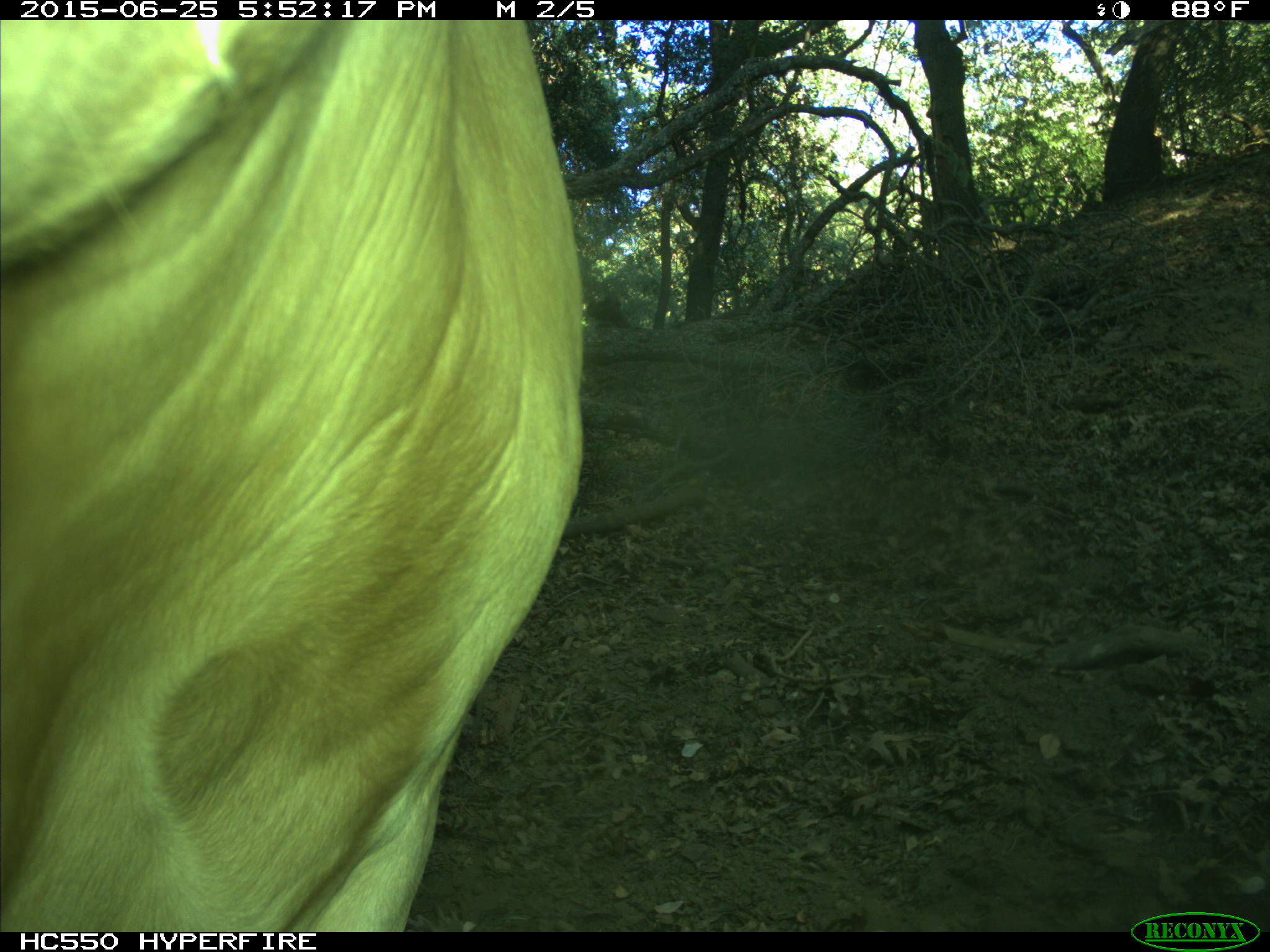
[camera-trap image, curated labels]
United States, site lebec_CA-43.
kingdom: Animalia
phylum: Chordata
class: Mammalia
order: Artiodactyla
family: Bovidae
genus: Bos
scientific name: Bos taurus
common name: domestic cow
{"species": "Bos taurus (domestic cow)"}